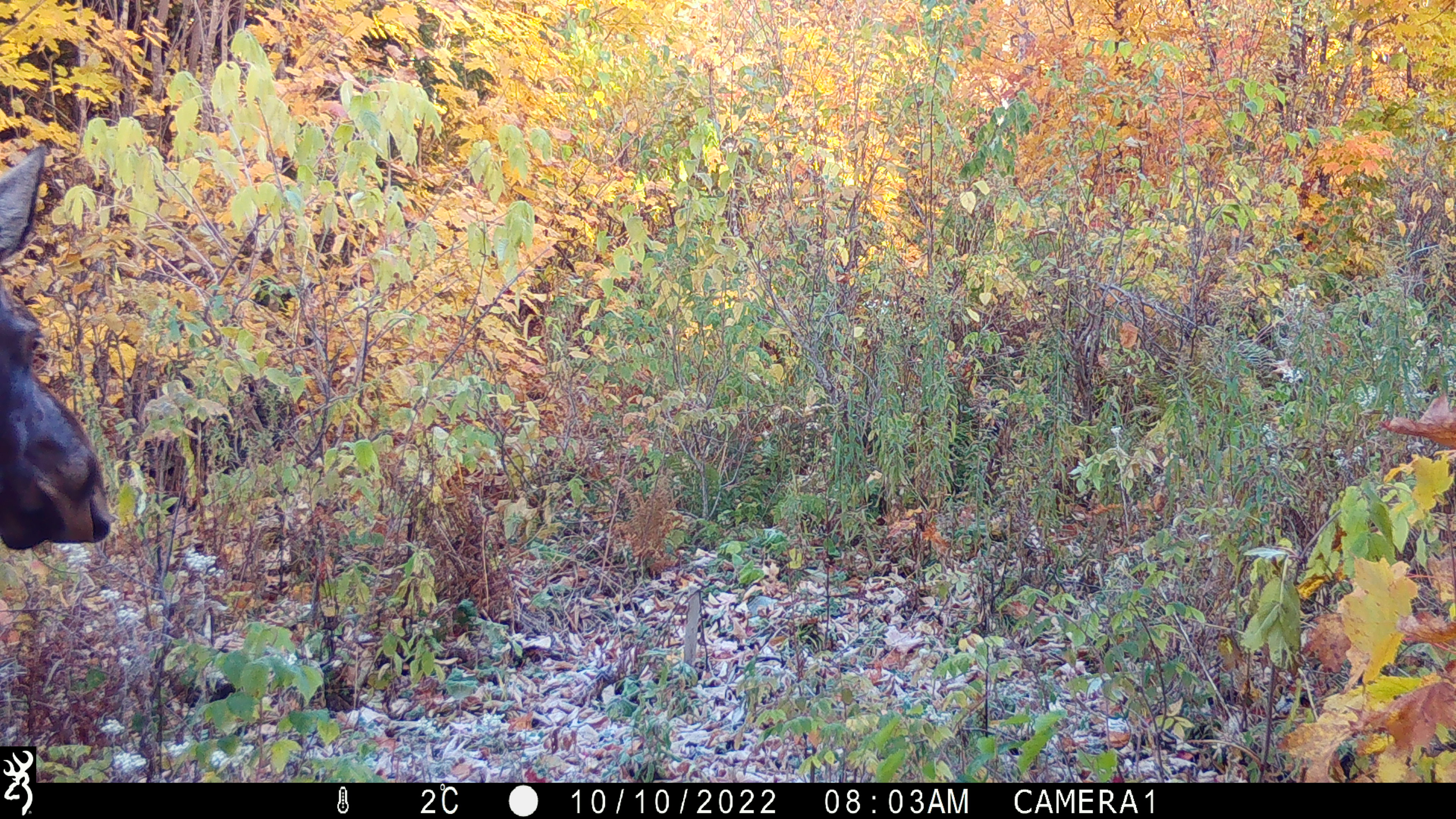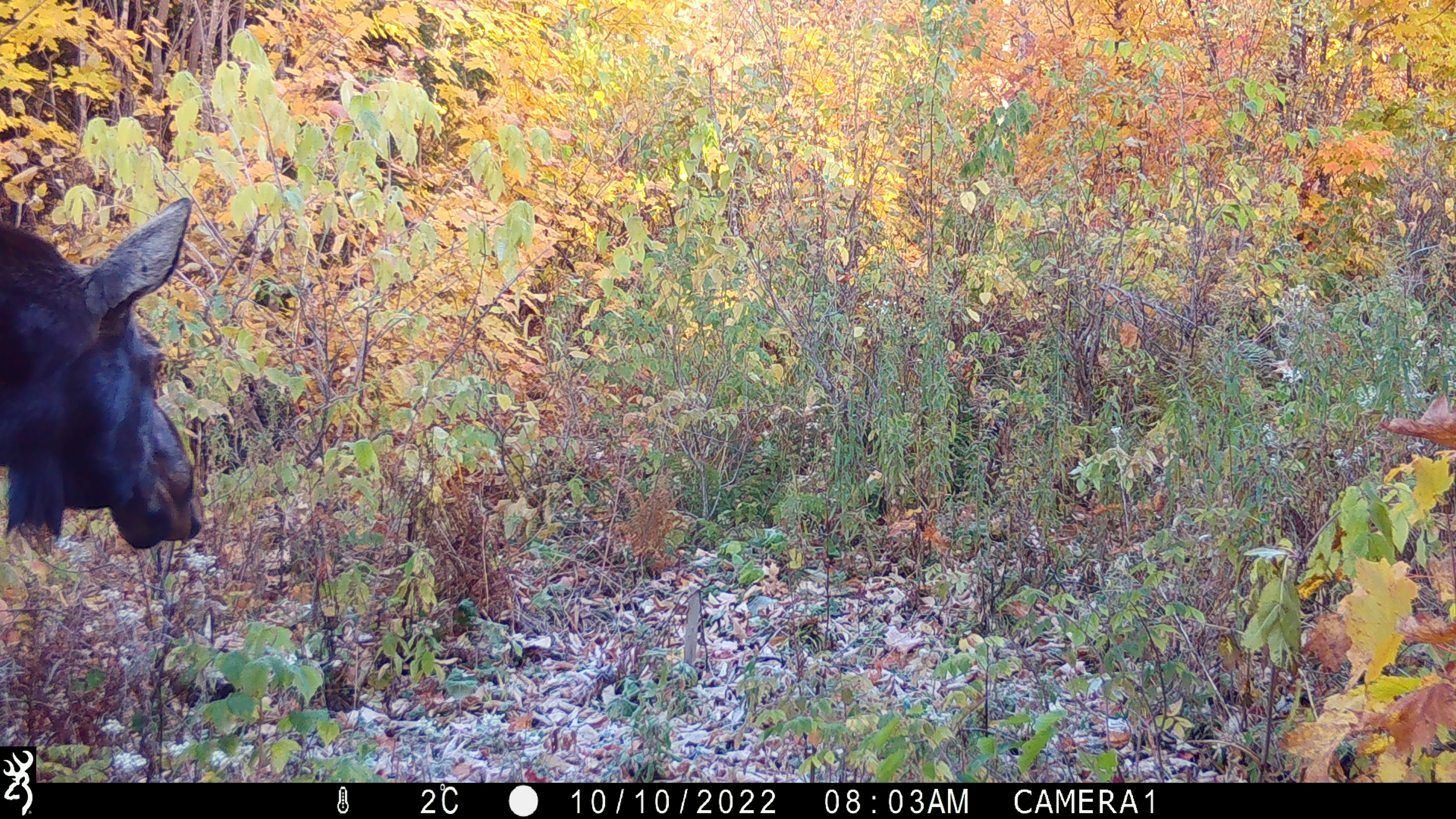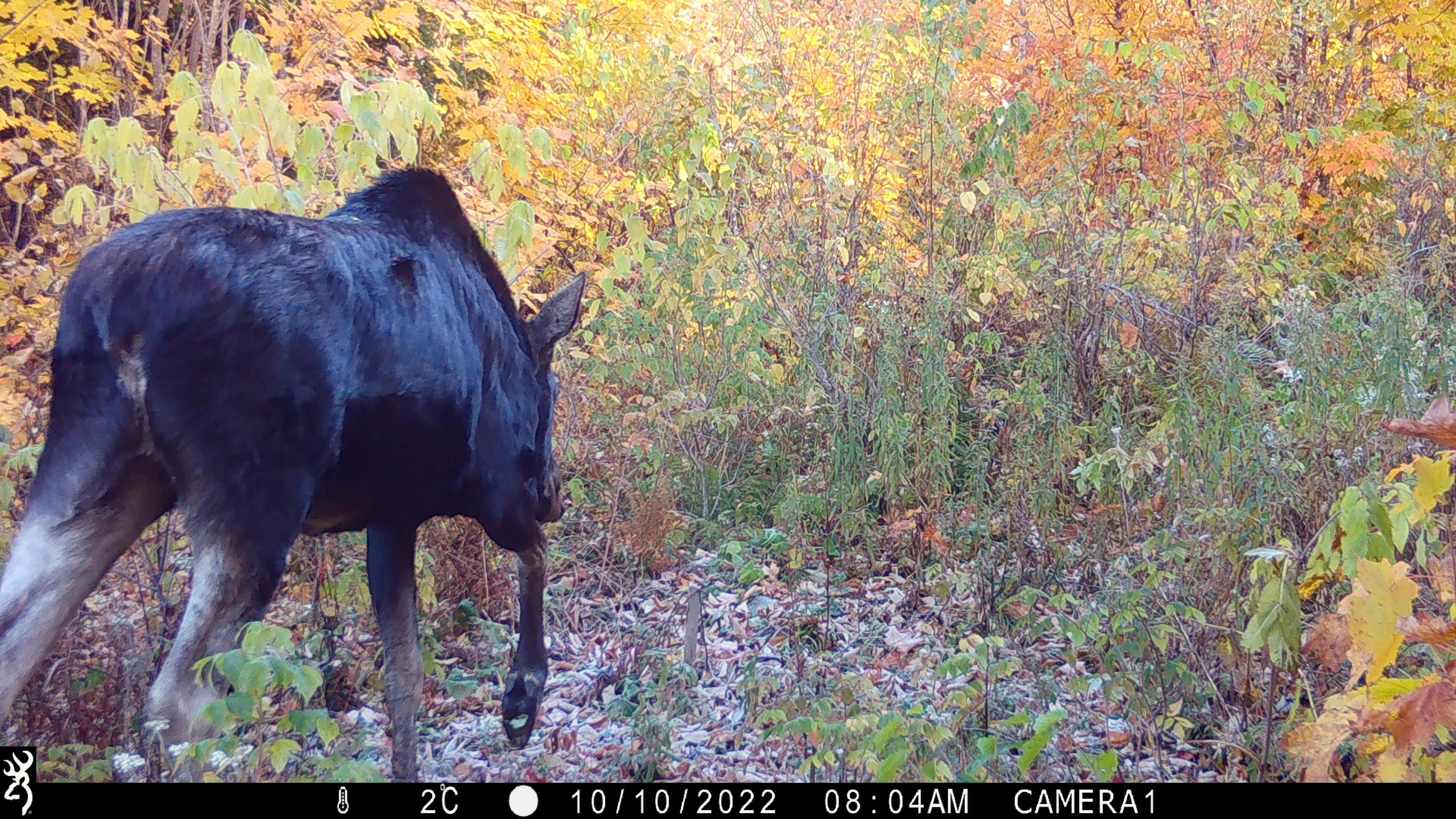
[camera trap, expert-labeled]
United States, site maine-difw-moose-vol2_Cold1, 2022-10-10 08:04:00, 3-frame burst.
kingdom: Animalia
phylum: Chordata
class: Mammalia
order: Artiodactyla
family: Cervidae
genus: Alces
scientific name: Alces alces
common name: moose